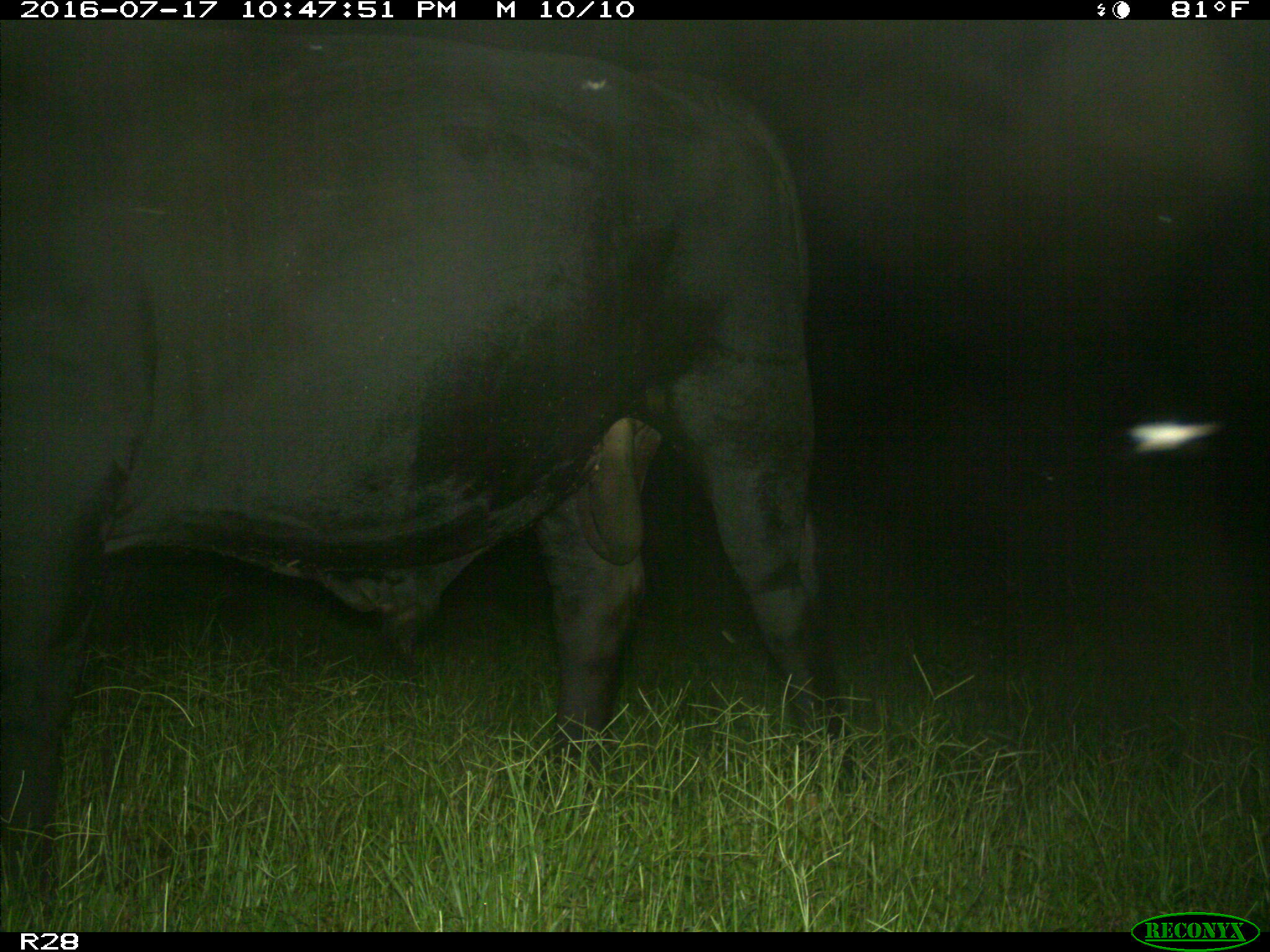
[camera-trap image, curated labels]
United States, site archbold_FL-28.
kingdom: Animalia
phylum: Chordata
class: Mammalia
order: Artiodactyla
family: Bovidae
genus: Bos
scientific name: Bos taurus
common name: domestic cow